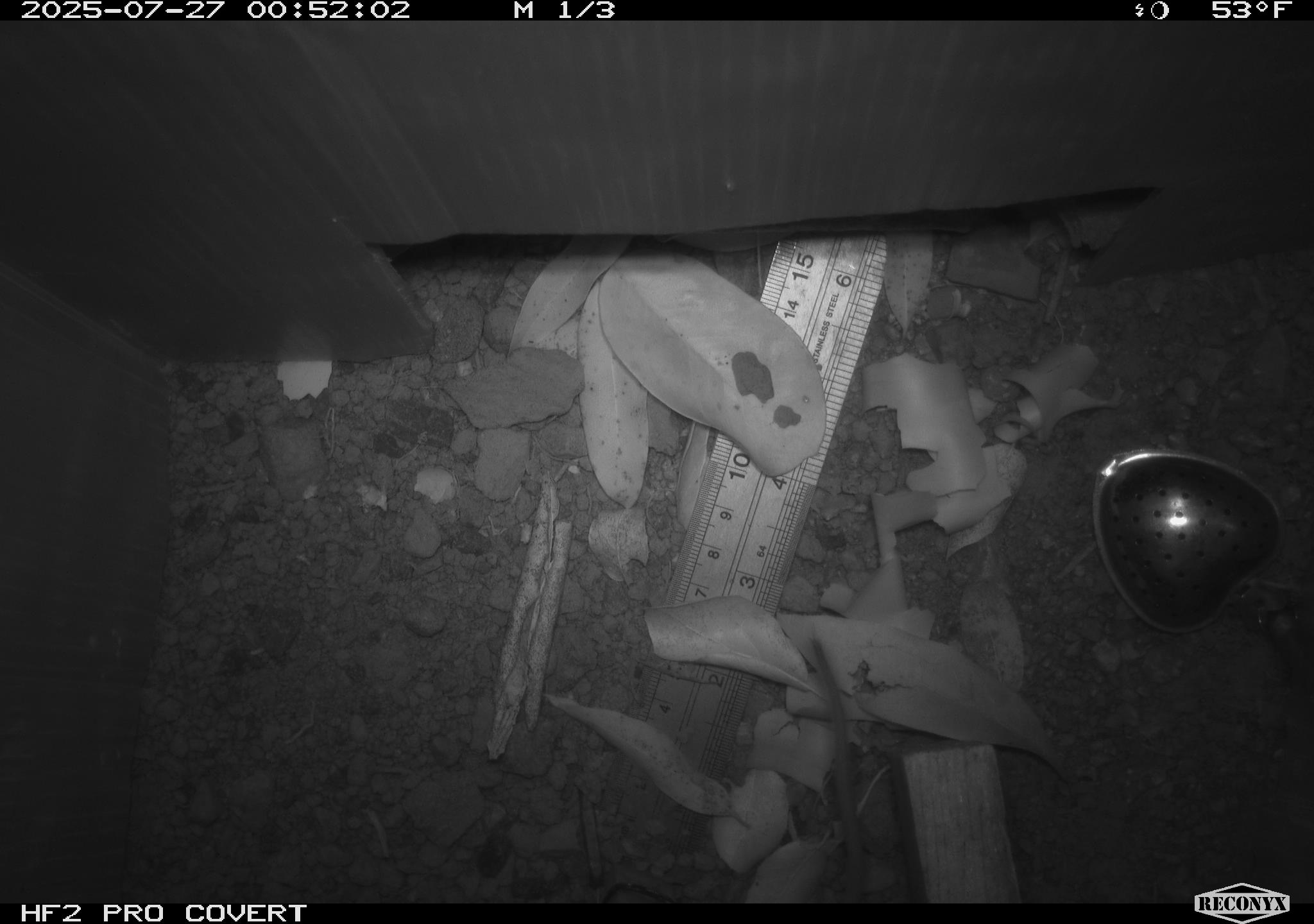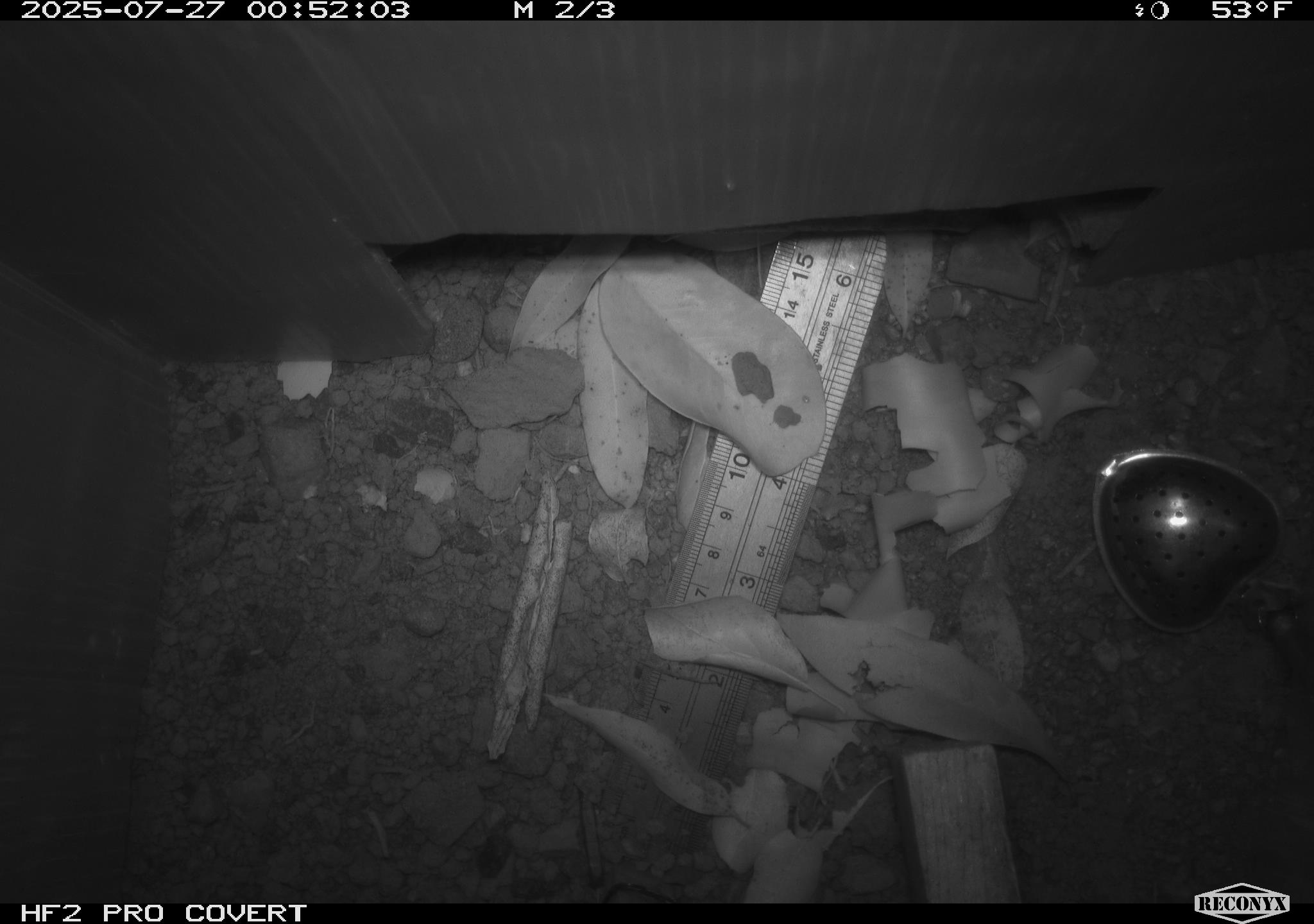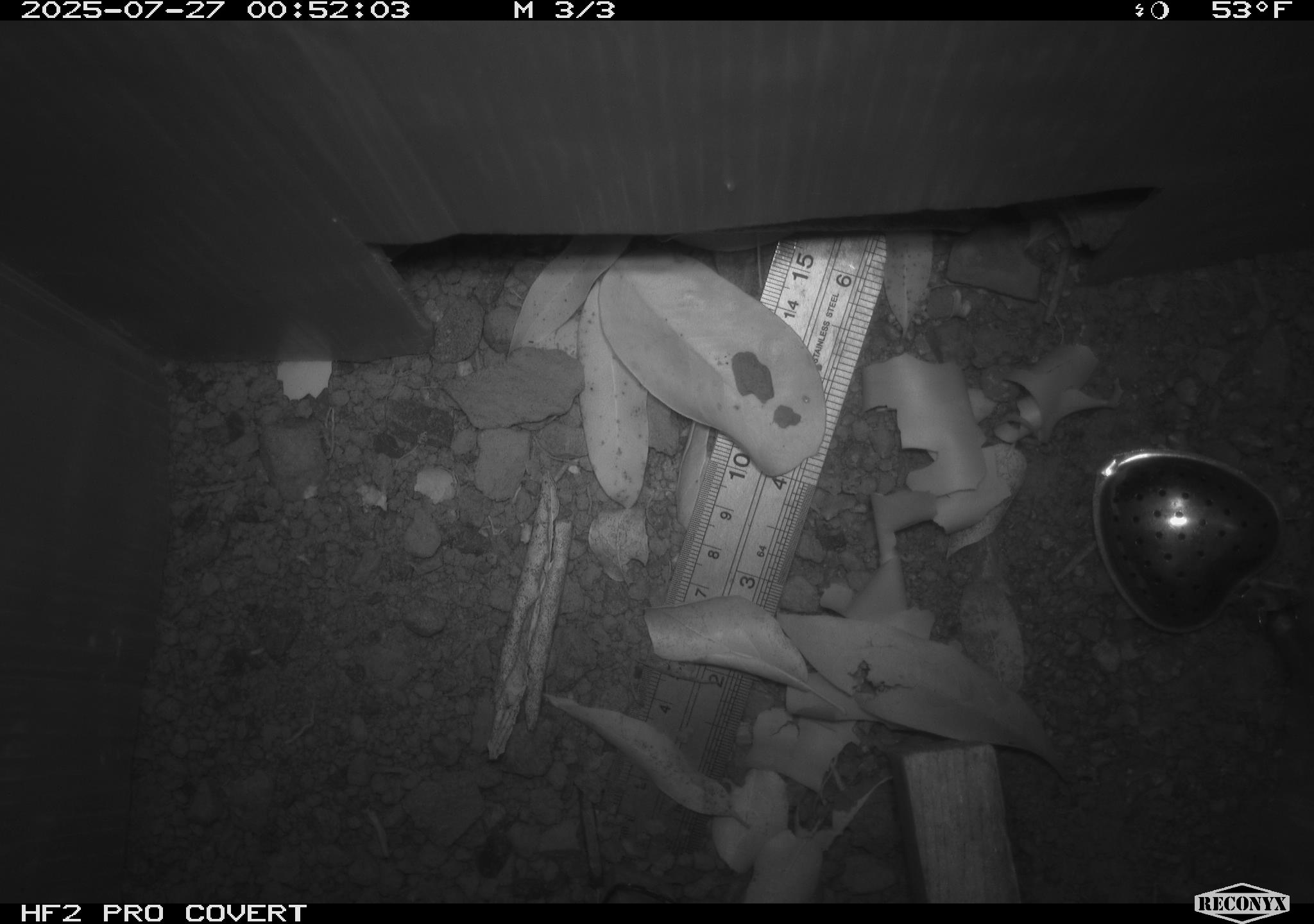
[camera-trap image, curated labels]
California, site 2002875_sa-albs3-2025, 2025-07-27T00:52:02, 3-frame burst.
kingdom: Animalia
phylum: Chordata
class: Mammalia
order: Rodentia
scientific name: Rodentia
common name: mouse species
Mouse species (Rodentia).